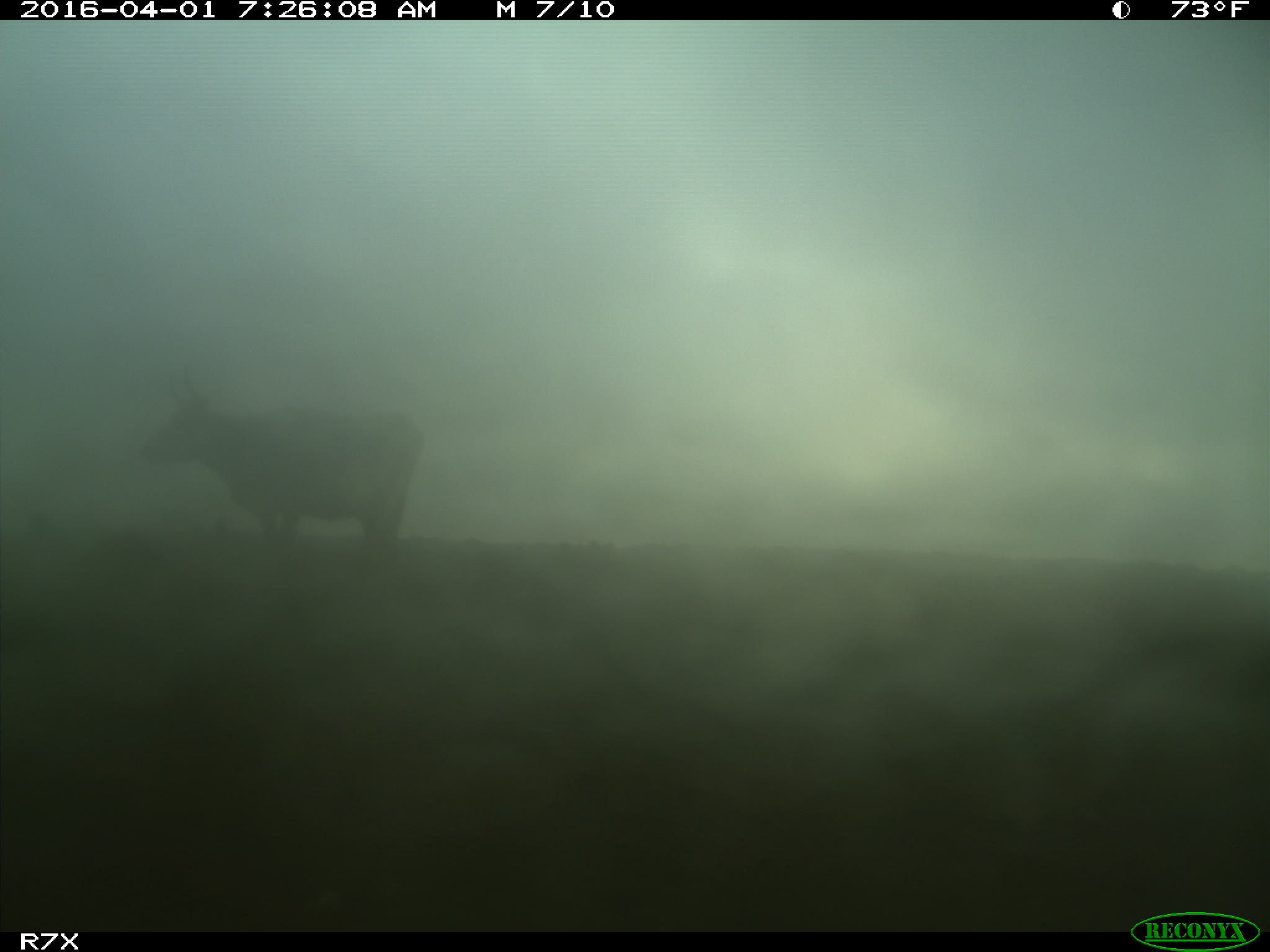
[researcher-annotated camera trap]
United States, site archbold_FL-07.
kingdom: Animalia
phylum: Chordata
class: Mammalia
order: Artiodactyla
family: Bovidae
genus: Bos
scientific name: Bos taurus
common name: domestic cow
Bos taurus (domestic cow).